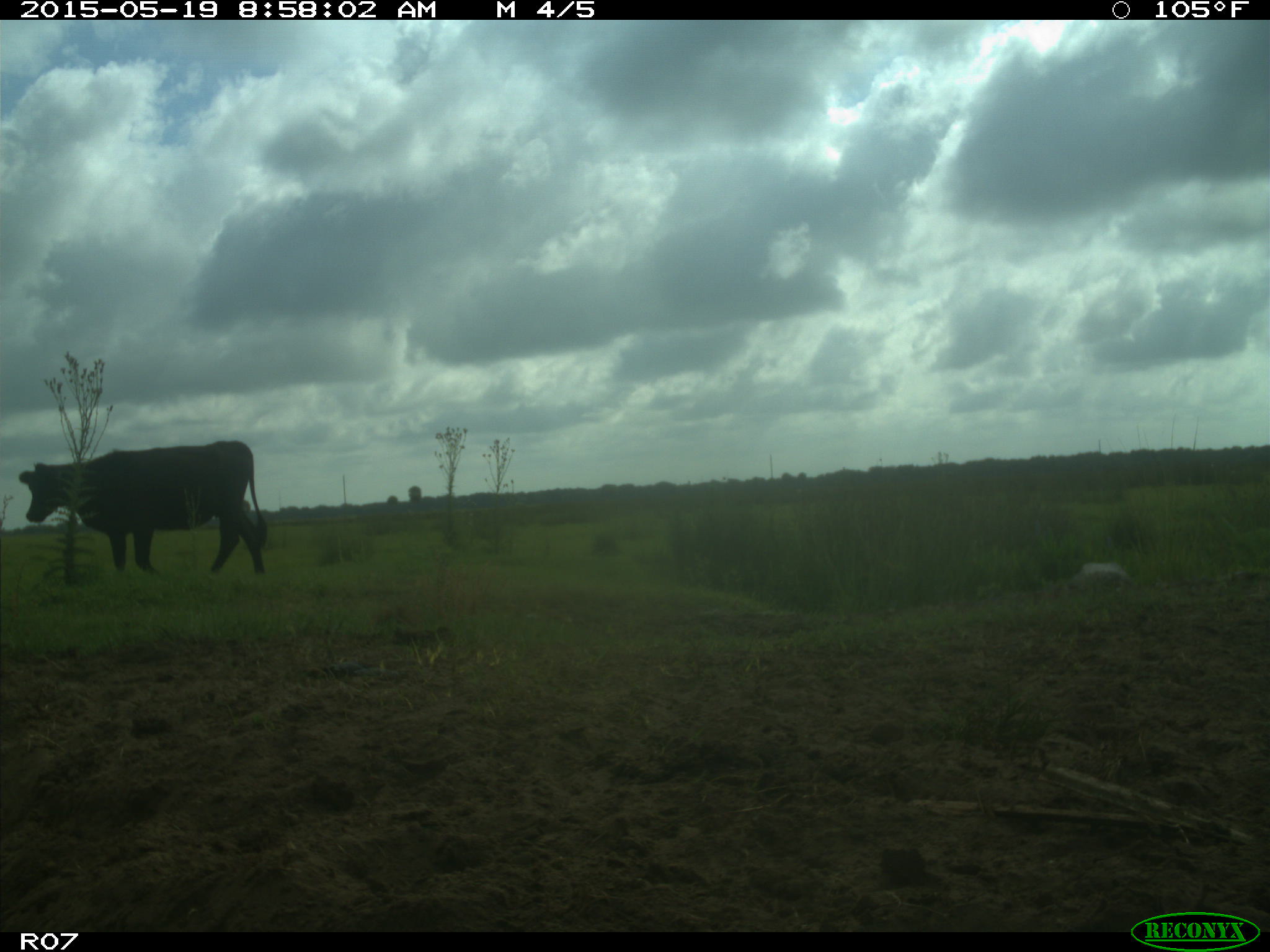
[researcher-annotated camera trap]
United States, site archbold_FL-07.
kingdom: Animalia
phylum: Chordata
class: Mammalia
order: Artiodactyla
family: Bovidae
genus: Bos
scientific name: Bos taurus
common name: domestic cow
Bos taurus (domestic cow).